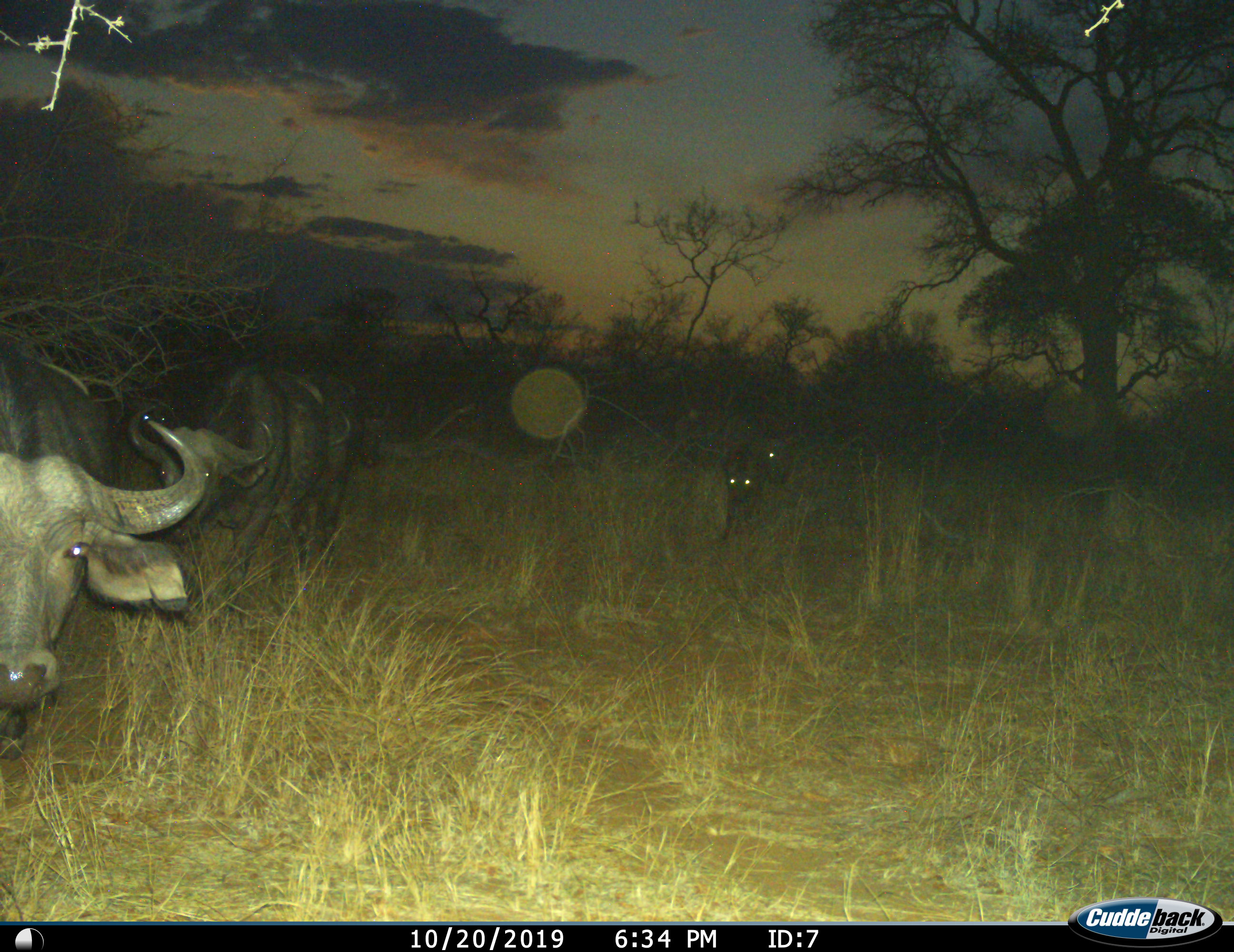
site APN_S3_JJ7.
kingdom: Animalia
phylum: Chordata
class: Mammalia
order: Artiodactyla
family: Bovidae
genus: Syncerus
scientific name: Syncerus caffer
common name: african buffalo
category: buffalo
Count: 4.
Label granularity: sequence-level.